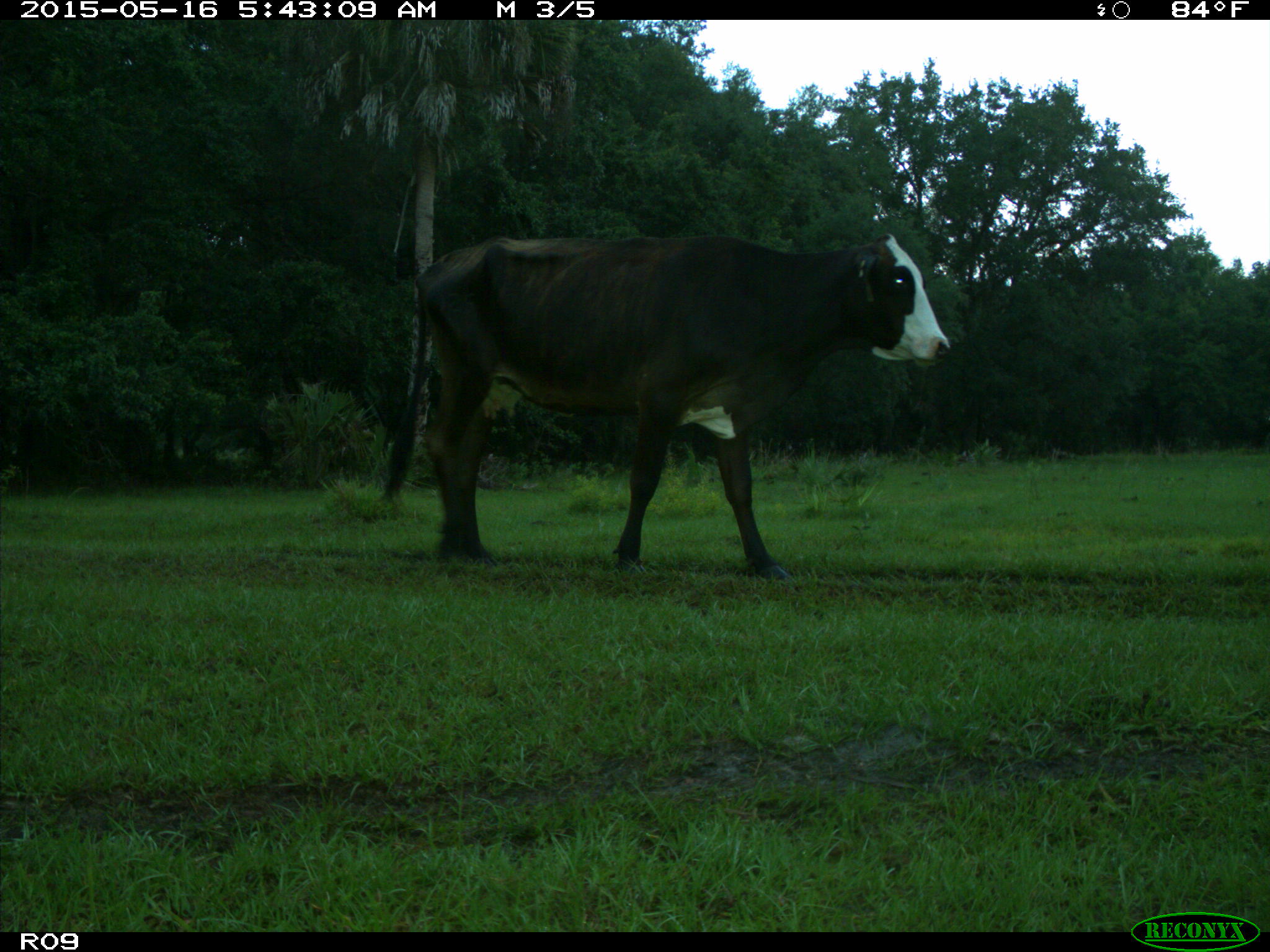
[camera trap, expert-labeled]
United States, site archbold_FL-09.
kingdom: Animalia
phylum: Chordata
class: Mammalia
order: Artiodactyla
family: Bovidae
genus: Bos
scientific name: Bos taurus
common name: domestic cow